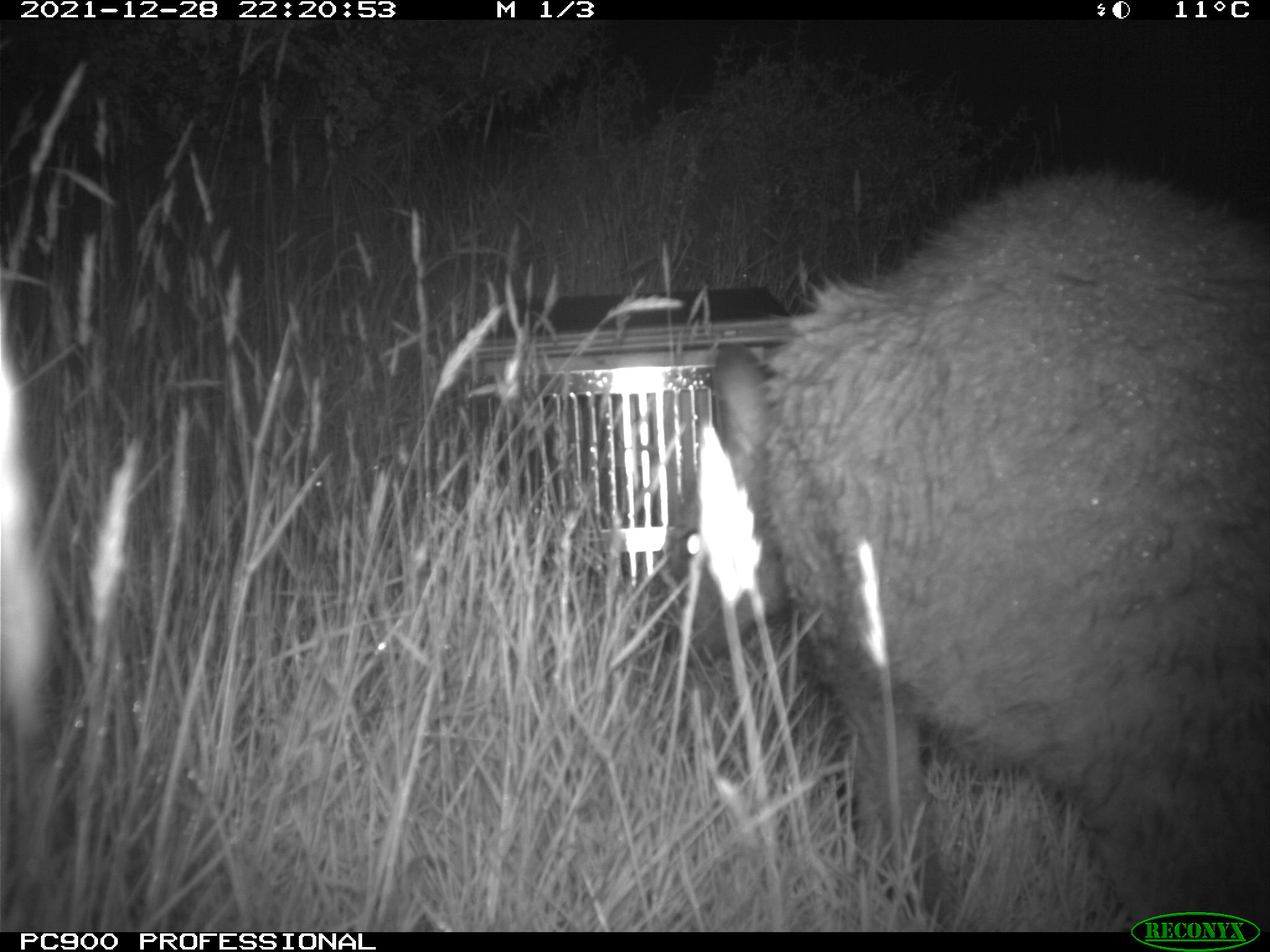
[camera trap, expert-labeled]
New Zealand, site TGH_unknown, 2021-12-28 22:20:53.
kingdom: Animalia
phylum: Chordata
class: Mammalia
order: Diprotodontia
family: Macropodidae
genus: Notamacropus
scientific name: Notamacropus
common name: wallaby